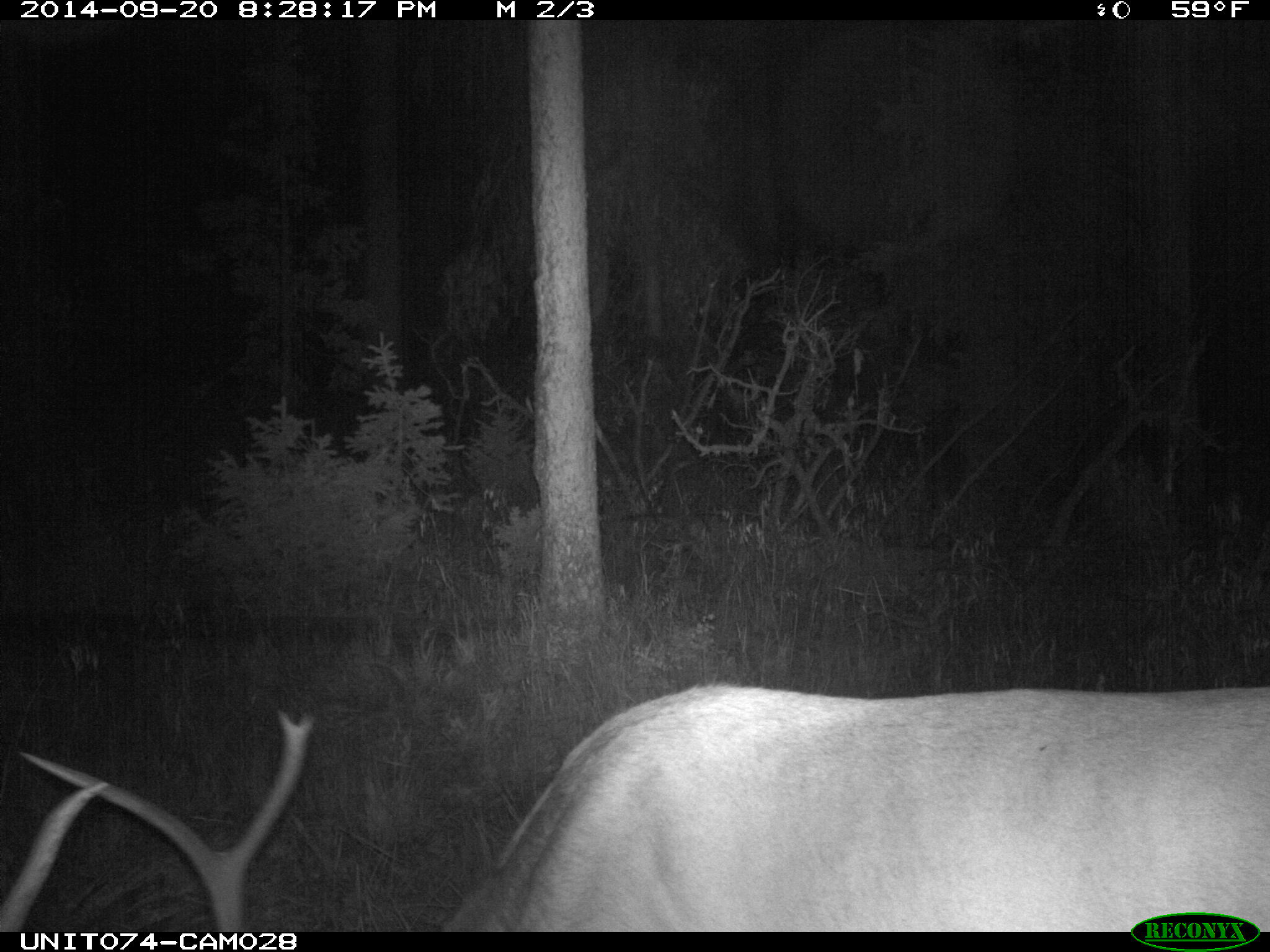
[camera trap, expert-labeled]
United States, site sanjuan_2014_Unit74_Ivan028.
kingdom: Animalia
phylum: Chordata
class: Mammalia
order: Artiodactyla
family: Cervidae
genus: Cervus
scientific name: Cervus elaphus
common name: red deer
Cervus elaphus (red deer).